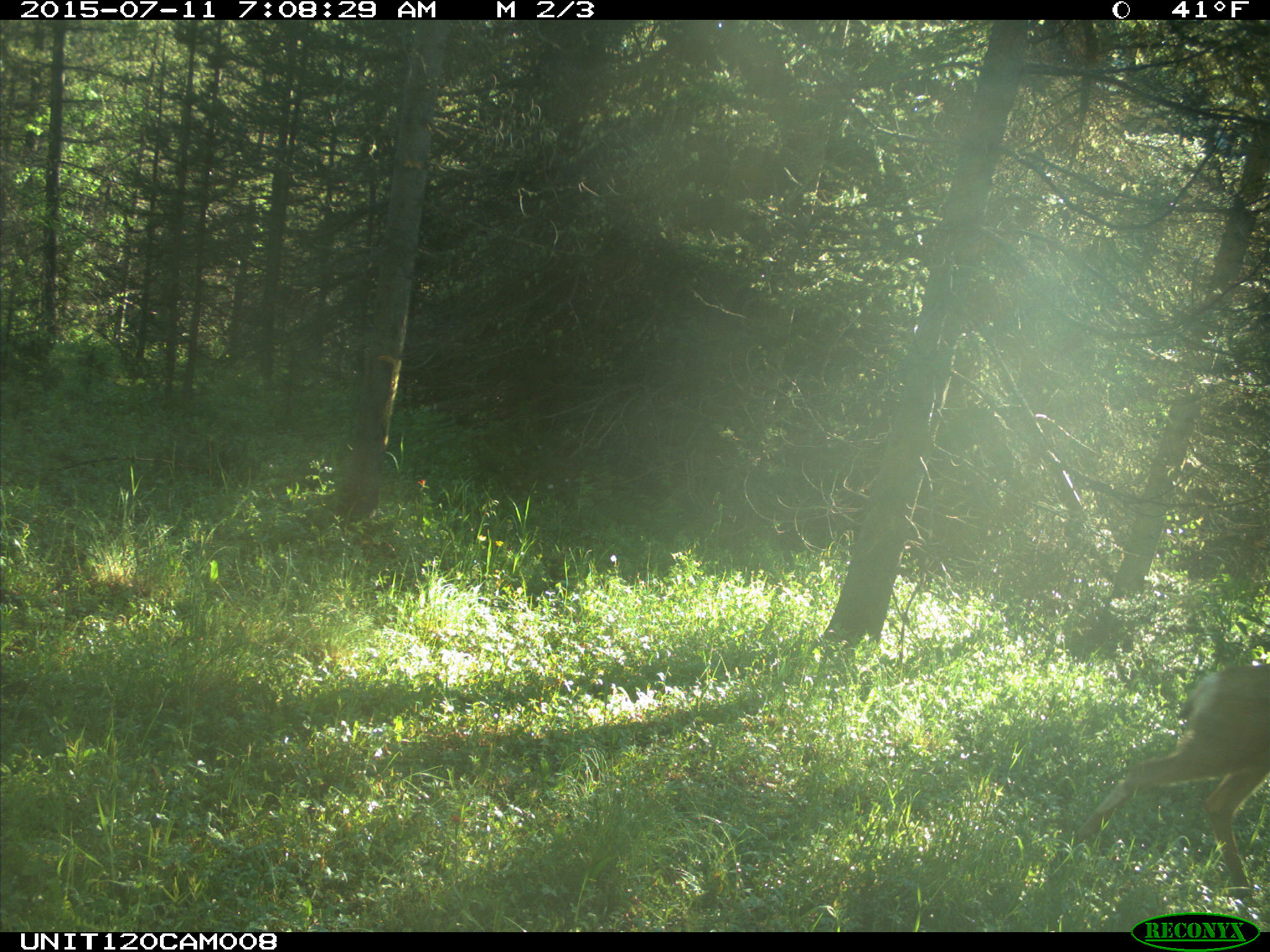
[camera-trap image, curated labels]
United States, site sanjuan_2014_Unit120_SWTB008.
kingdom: Animalia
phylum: Chordata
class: Mammalia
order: Artiodactyla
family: Cervidae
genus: Odocoileus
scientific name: Odocoileus hemionus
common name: mule deer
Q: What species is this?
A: Odocoileus hemionus (mule deer).